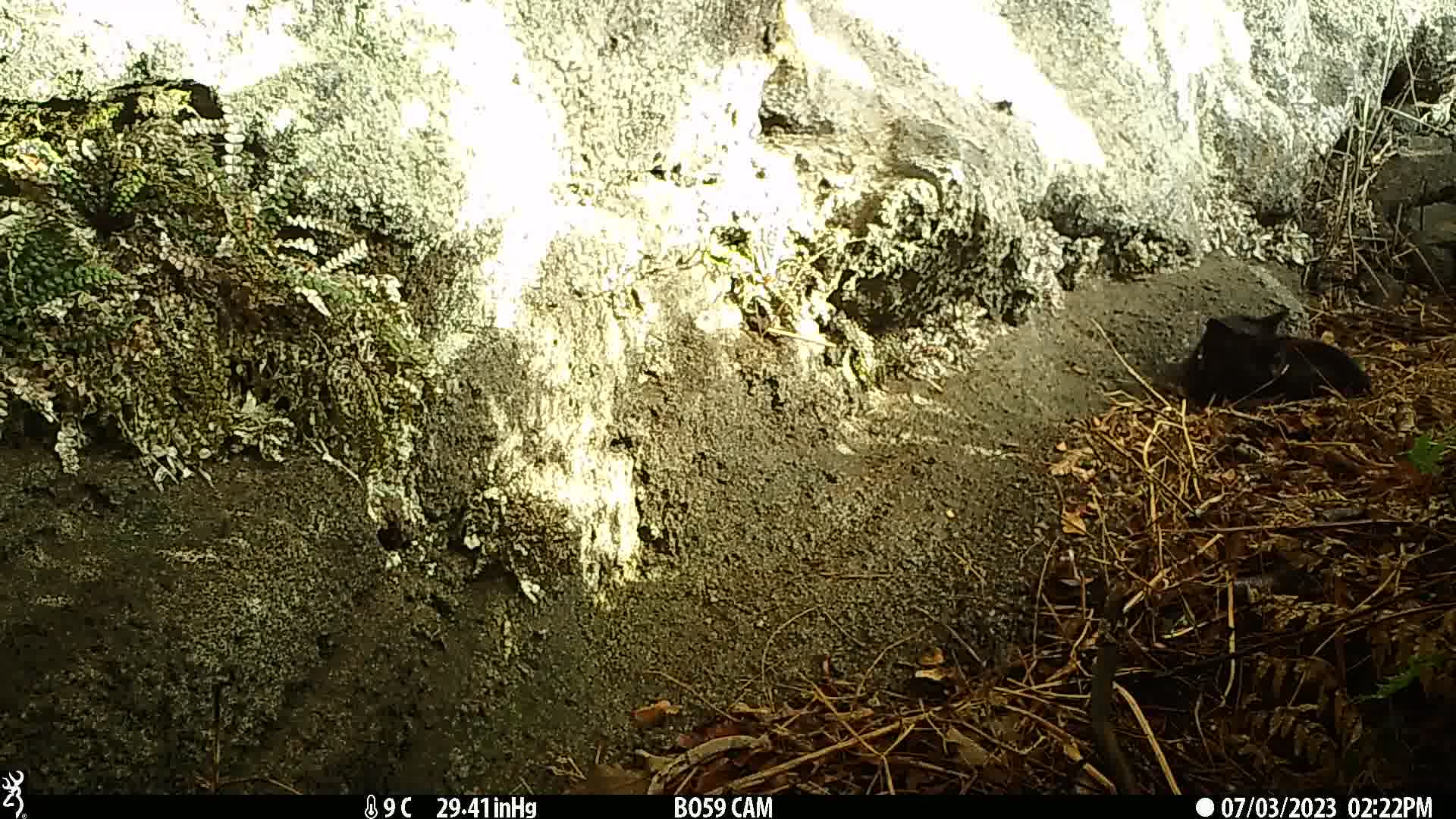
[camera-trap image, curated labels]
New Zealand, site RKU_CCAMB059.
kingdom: Animalia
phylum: Chordata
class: Mammalia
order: Carnivora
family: Felidae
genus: Felis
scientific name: Felis catus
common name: domestic cat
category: cat